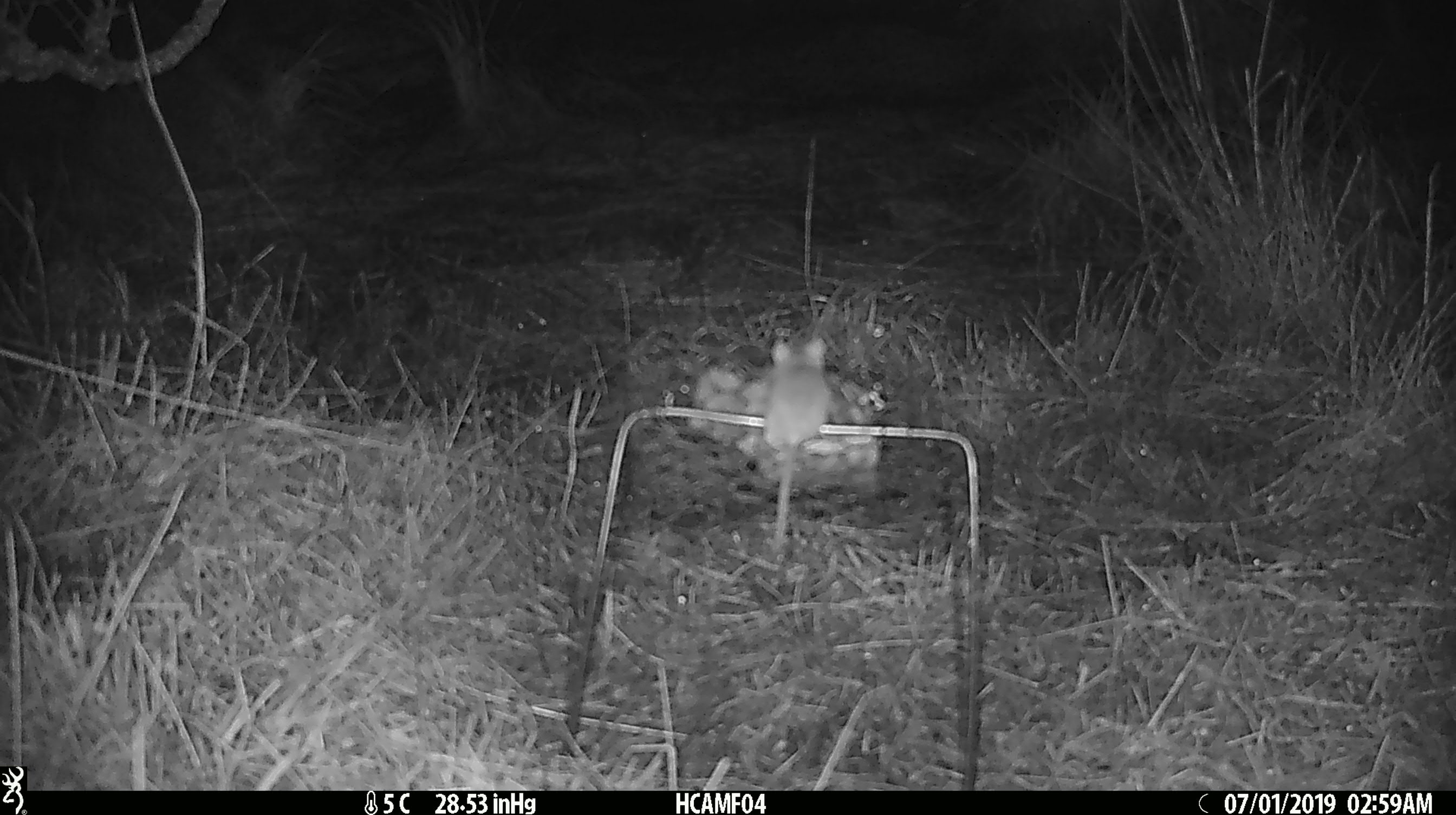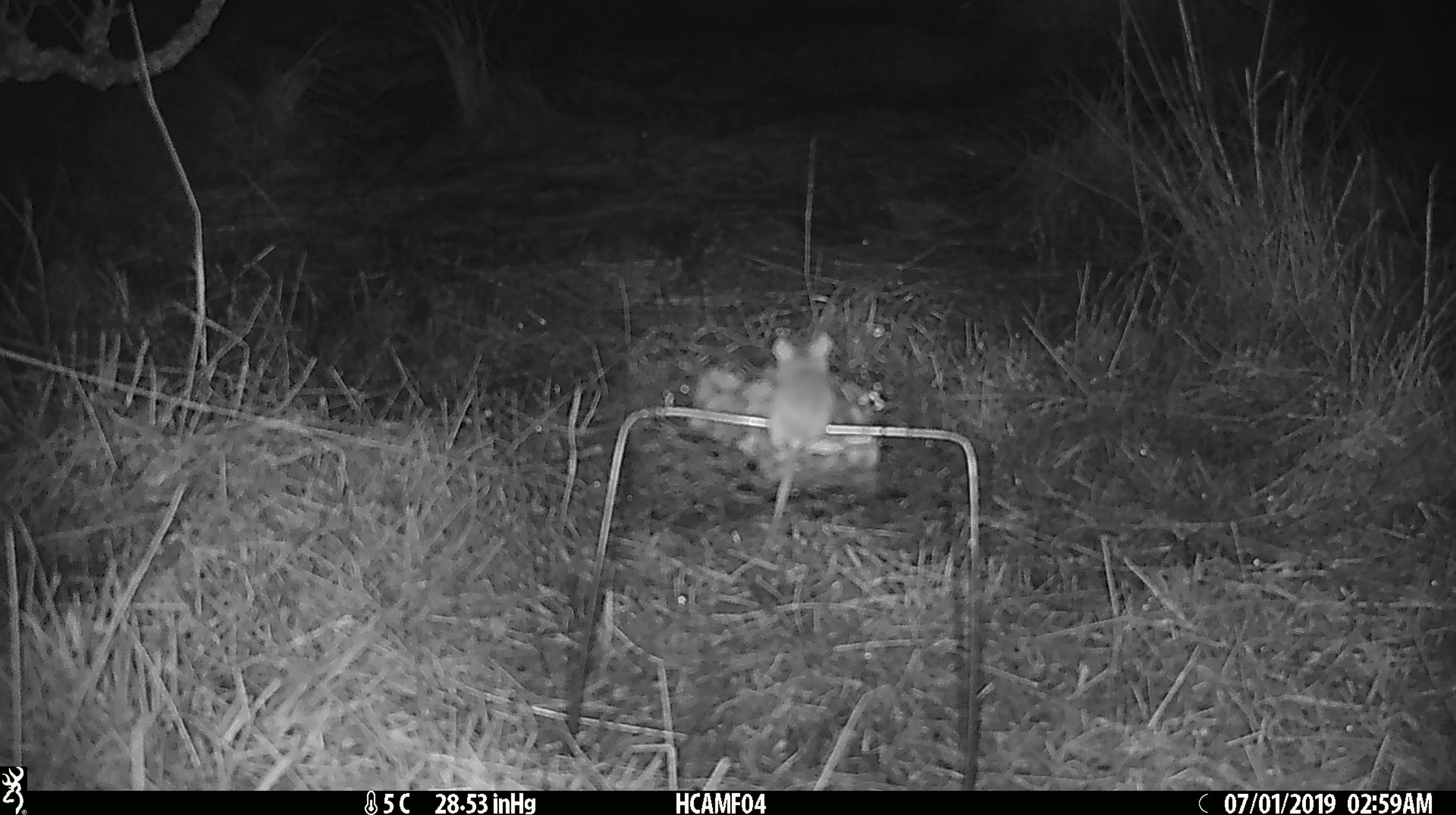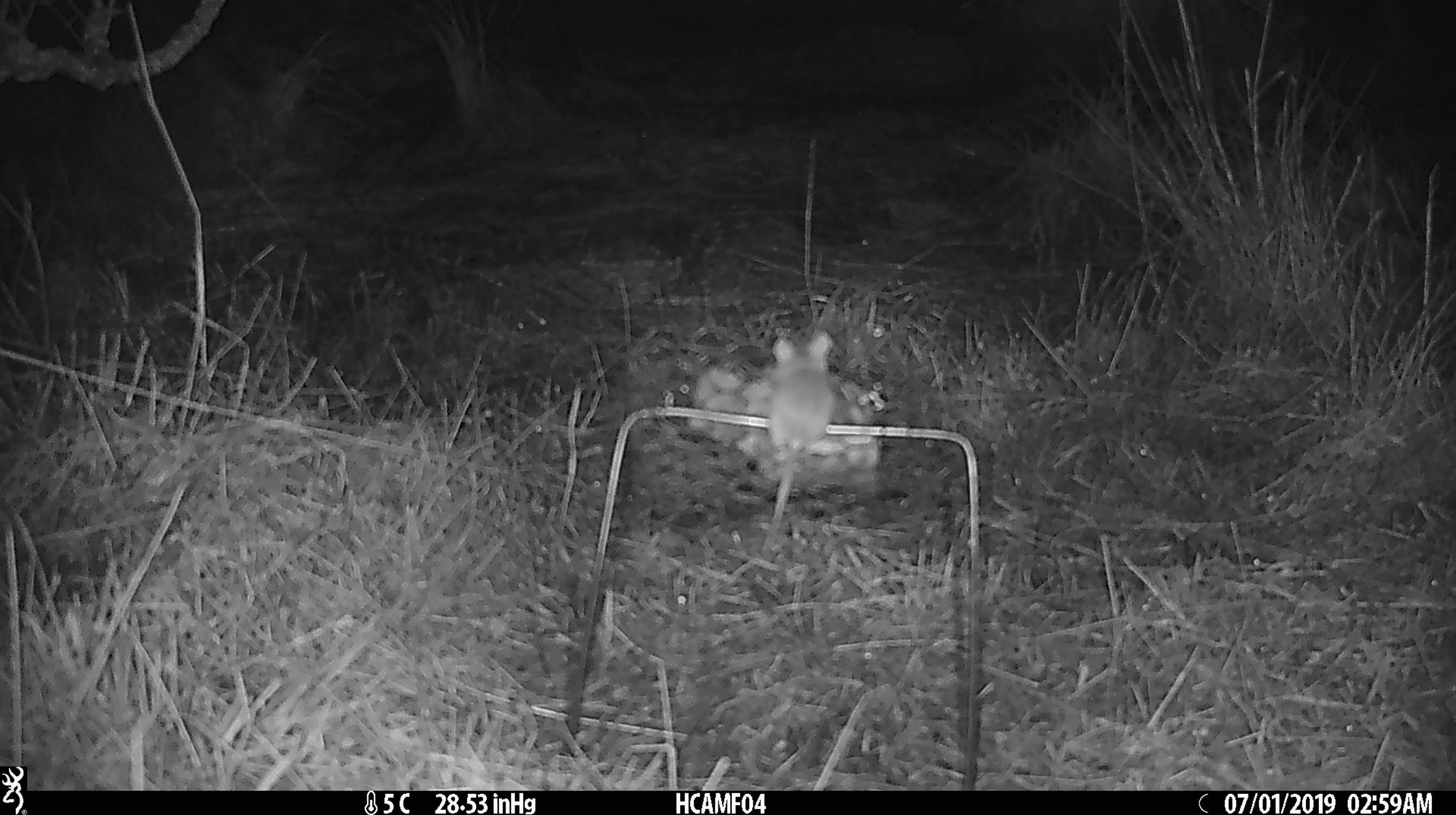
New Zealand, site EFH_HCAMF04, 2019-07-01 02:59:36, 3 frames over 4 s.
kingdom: Animalia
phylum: Chordata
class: Mammalia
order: Rodentia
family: Muridae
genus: Mus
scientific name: Mus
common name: mouse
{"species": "mouse (Mus)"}